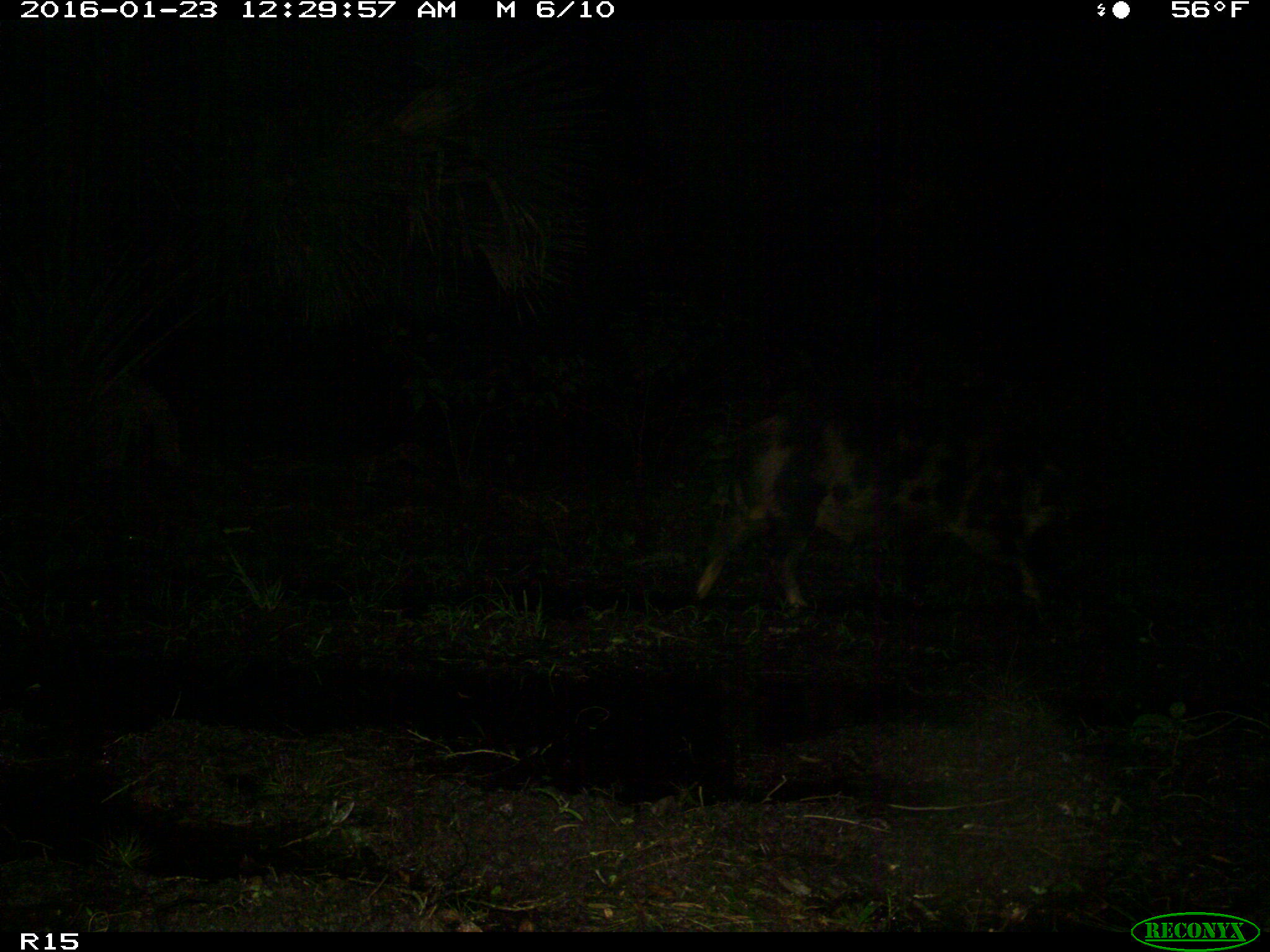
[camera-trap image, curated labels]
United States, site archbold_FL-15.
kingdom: Animalia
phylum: Chordata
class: Mammalia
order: Artiodactyla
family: Suidae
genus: Sus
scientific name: Sus scrofa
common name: wild boar